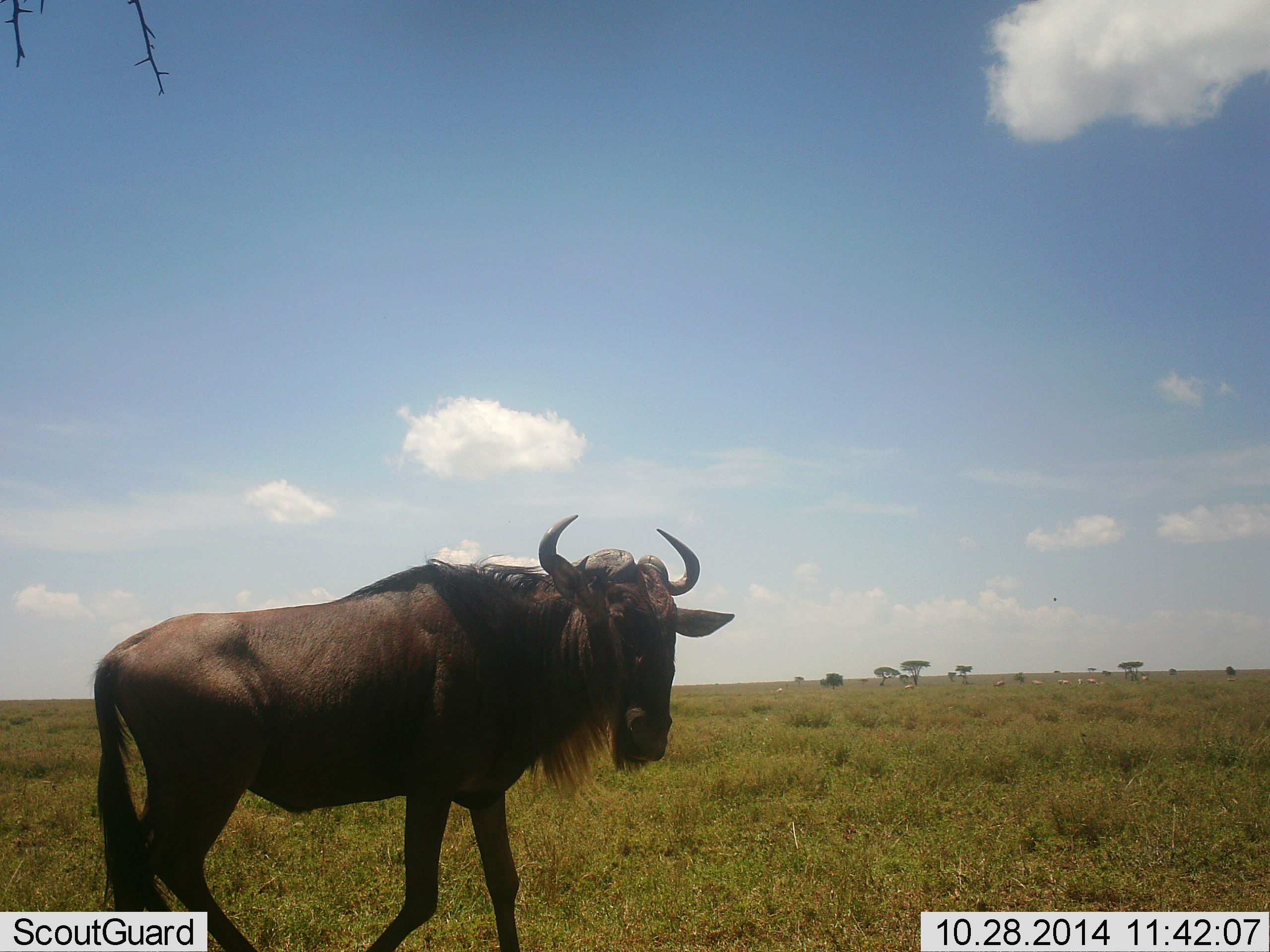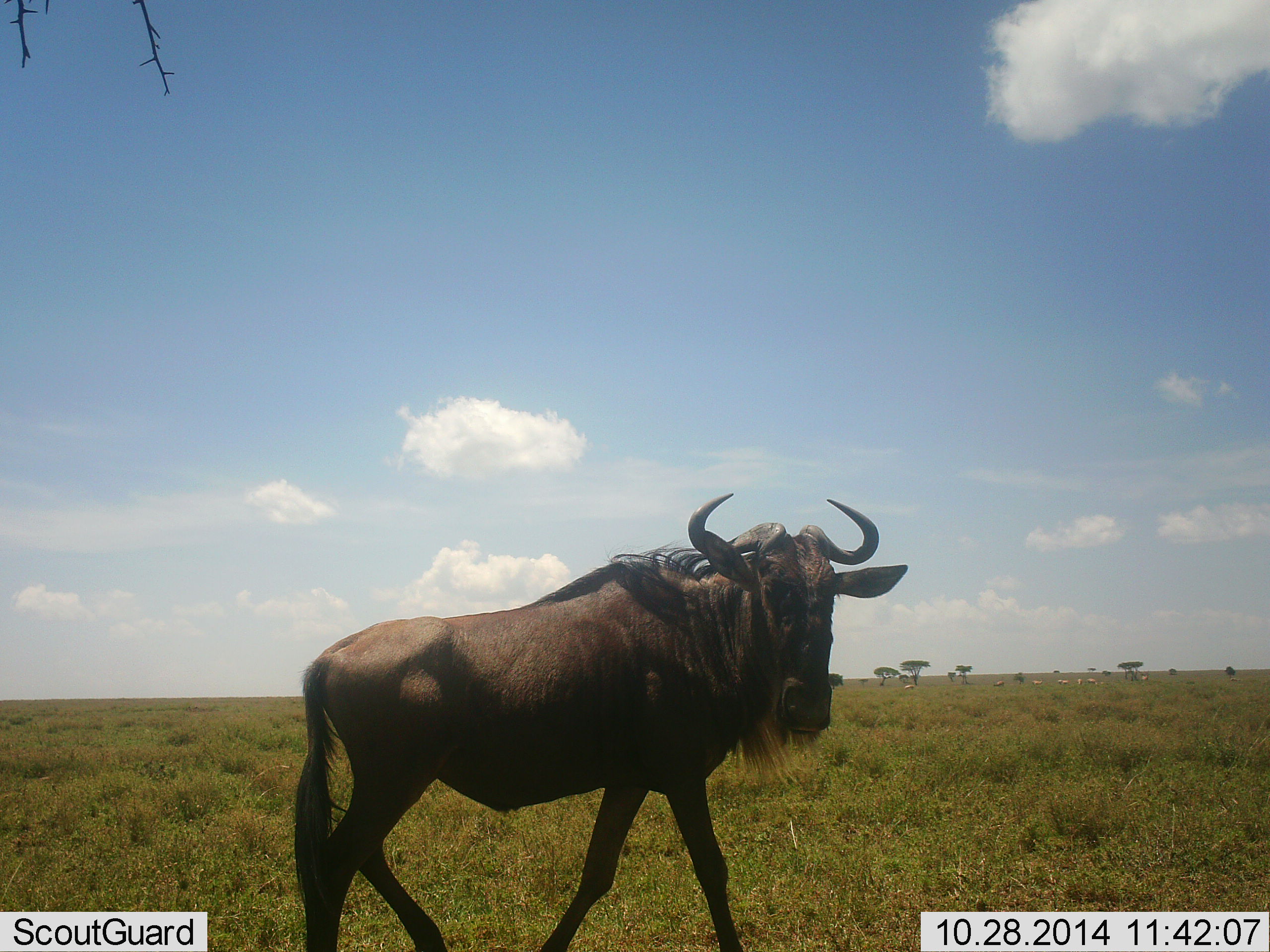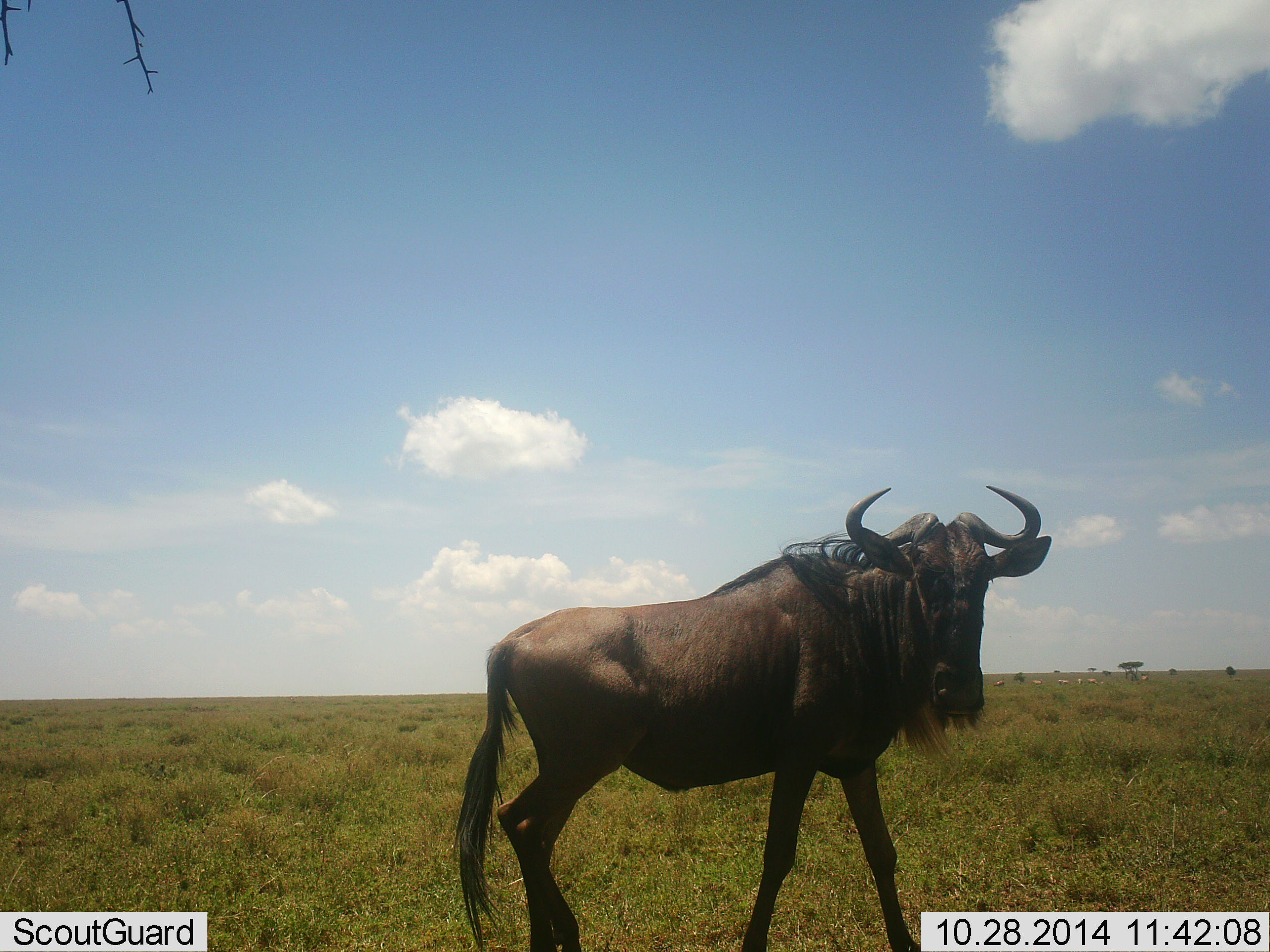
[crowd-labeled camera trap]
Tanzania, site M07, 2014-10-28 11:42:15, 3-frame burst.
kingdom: Animalia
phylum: Chordata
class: Mammalia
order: Artiodactyla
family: Bovidae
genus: Connochaetes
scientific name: Connochaetes taurinus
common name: blue wildebeest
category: wildebeest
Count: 1.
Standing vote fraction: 18%.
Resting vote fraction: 0%.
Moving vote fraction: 82%.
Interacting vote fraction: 0%.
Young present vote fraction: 0%.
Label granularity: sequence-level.